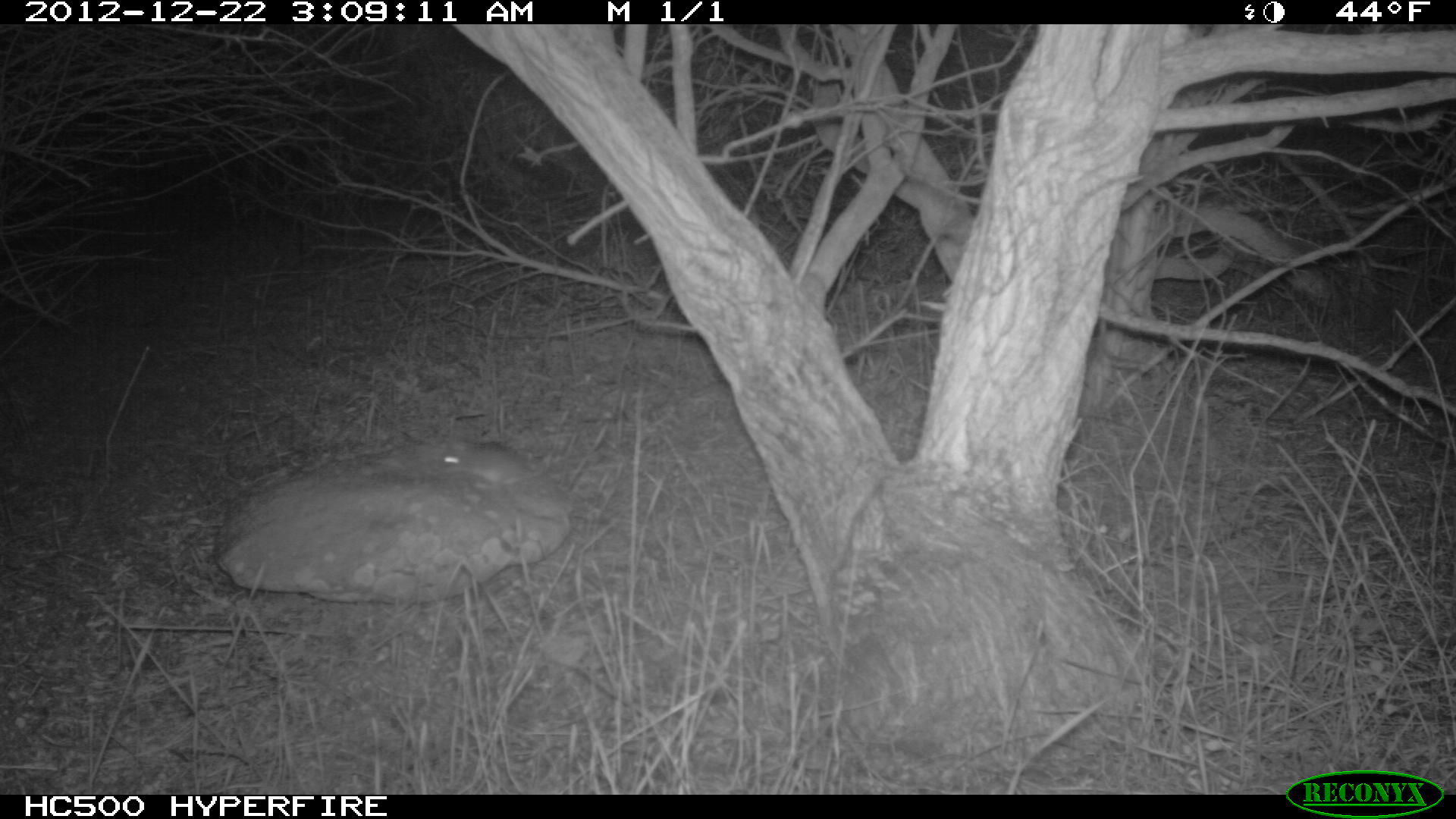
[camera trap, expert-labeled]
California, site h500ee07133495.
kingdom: Animalia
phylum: Chordata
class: Mammalia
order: Rodentia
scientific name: Rodentia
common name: rodent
Rodent (Rodentia).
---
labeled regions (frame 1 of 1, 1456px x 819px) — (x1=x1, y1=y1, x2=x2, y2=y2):
rodent: (x1=438, y1=431, x2=551, y2=487)